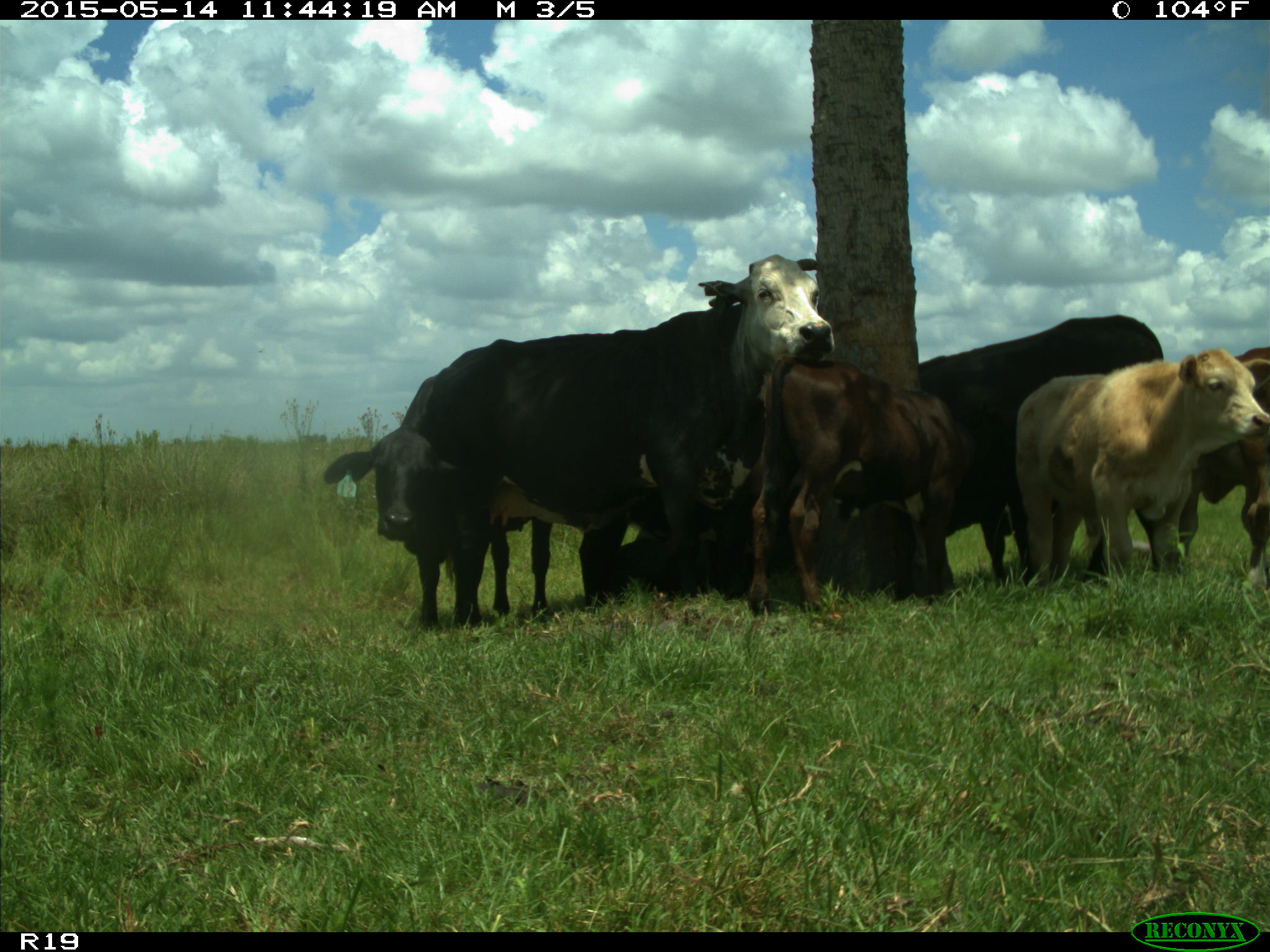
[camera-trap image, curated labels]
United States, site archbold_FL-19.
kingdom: Animalia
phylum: Chordata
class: Mammalia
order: Artiodactyla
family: Bovidae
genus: Bos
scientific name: Bos taurus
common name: domestic cow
Bos taurus (domestic cow).